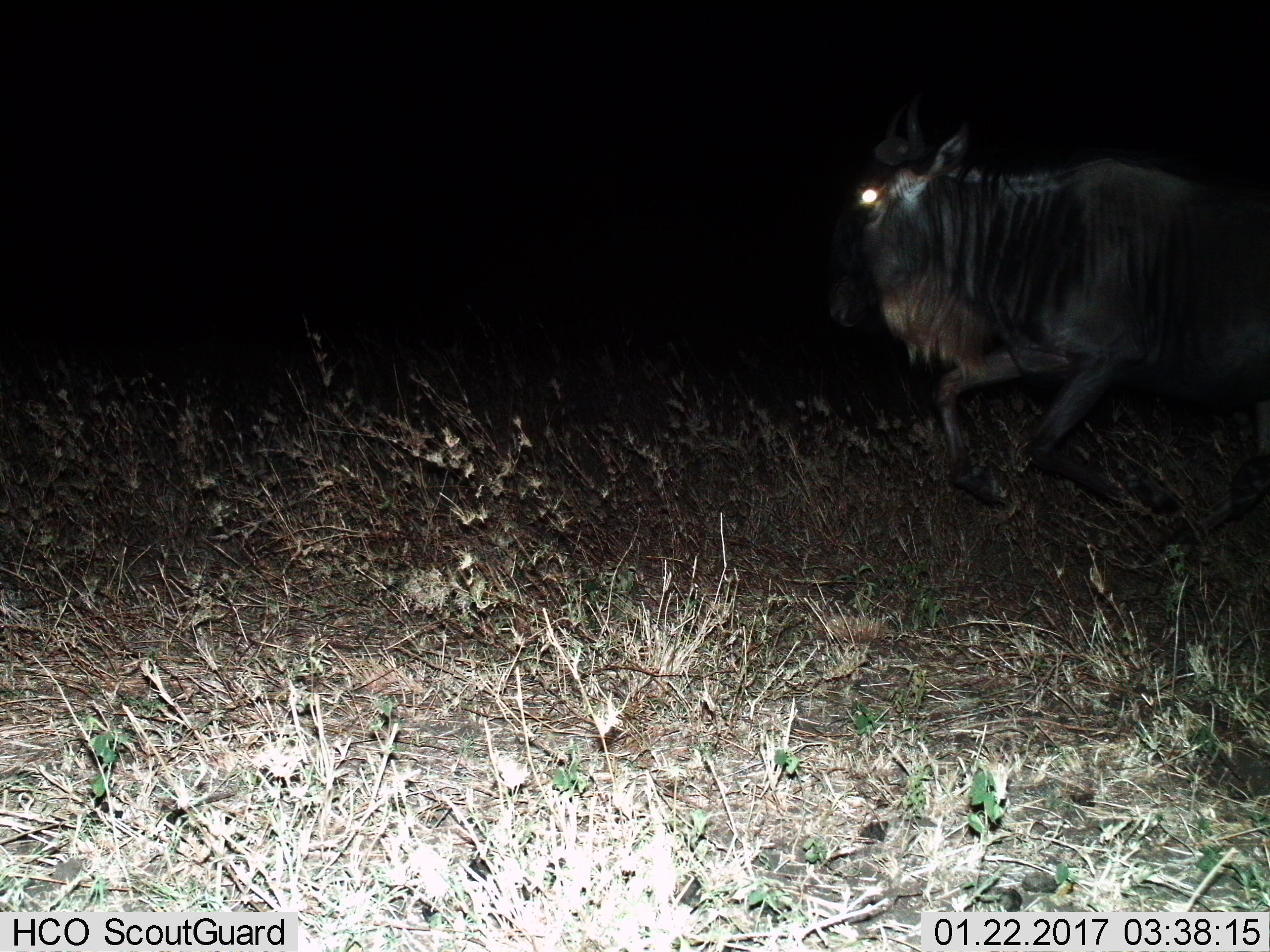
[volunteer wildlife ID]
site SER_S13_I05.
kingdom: Animalia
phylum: Chordata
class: Mammalia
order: Artiodactyla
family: Bovidae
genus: Connochaetes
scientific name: Connochaetes taurinus taurinus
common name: blue wildebeest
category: wildebeestblue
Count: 1.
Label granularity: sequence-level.